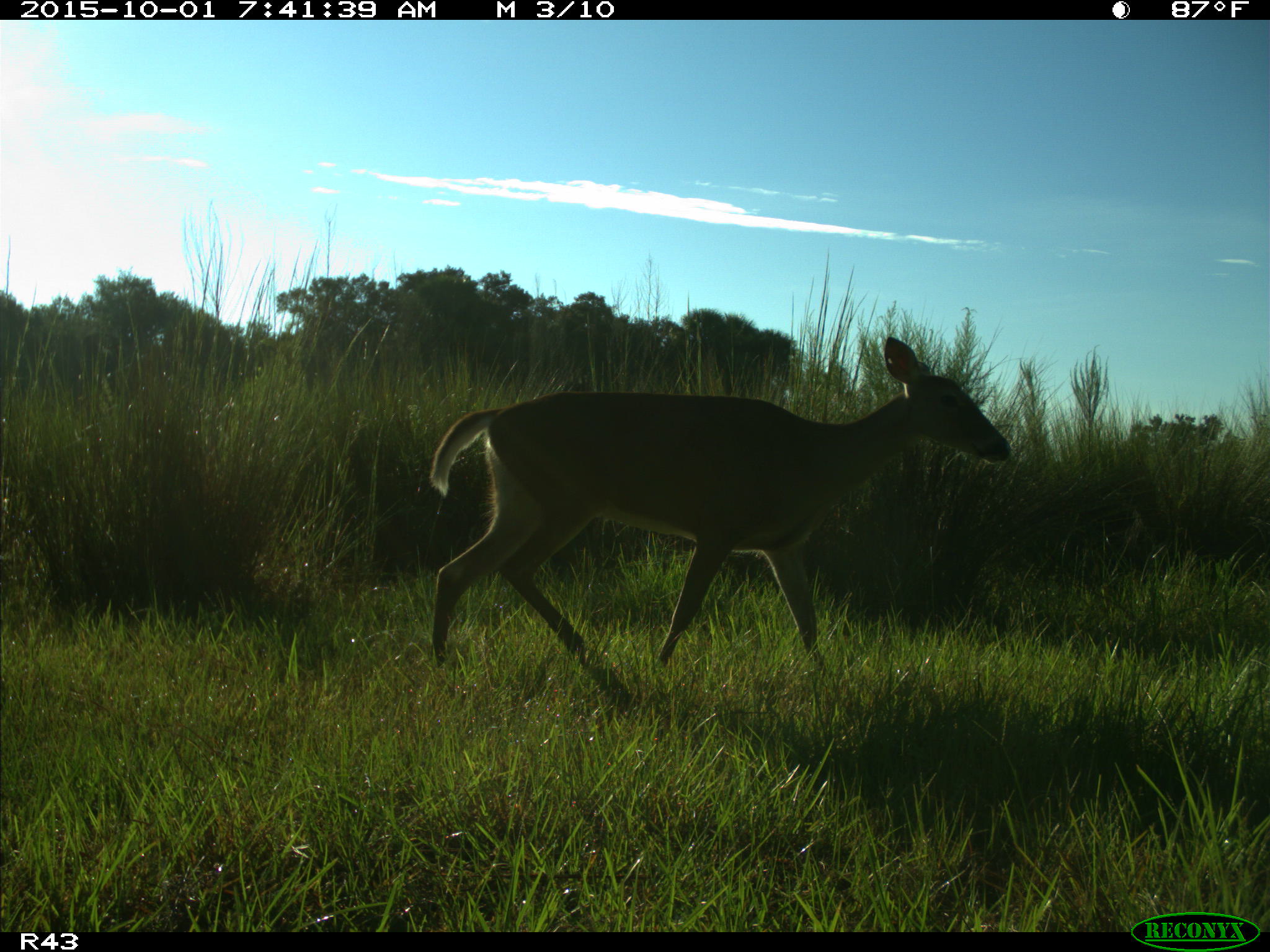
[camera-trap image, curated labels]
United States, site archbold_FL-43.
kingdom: Animalia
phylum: Chordata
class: Mammalia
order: Artiodactyla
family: Cervidae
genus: Odocoileus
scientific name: Odocoileus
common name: deer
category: unidentified deer